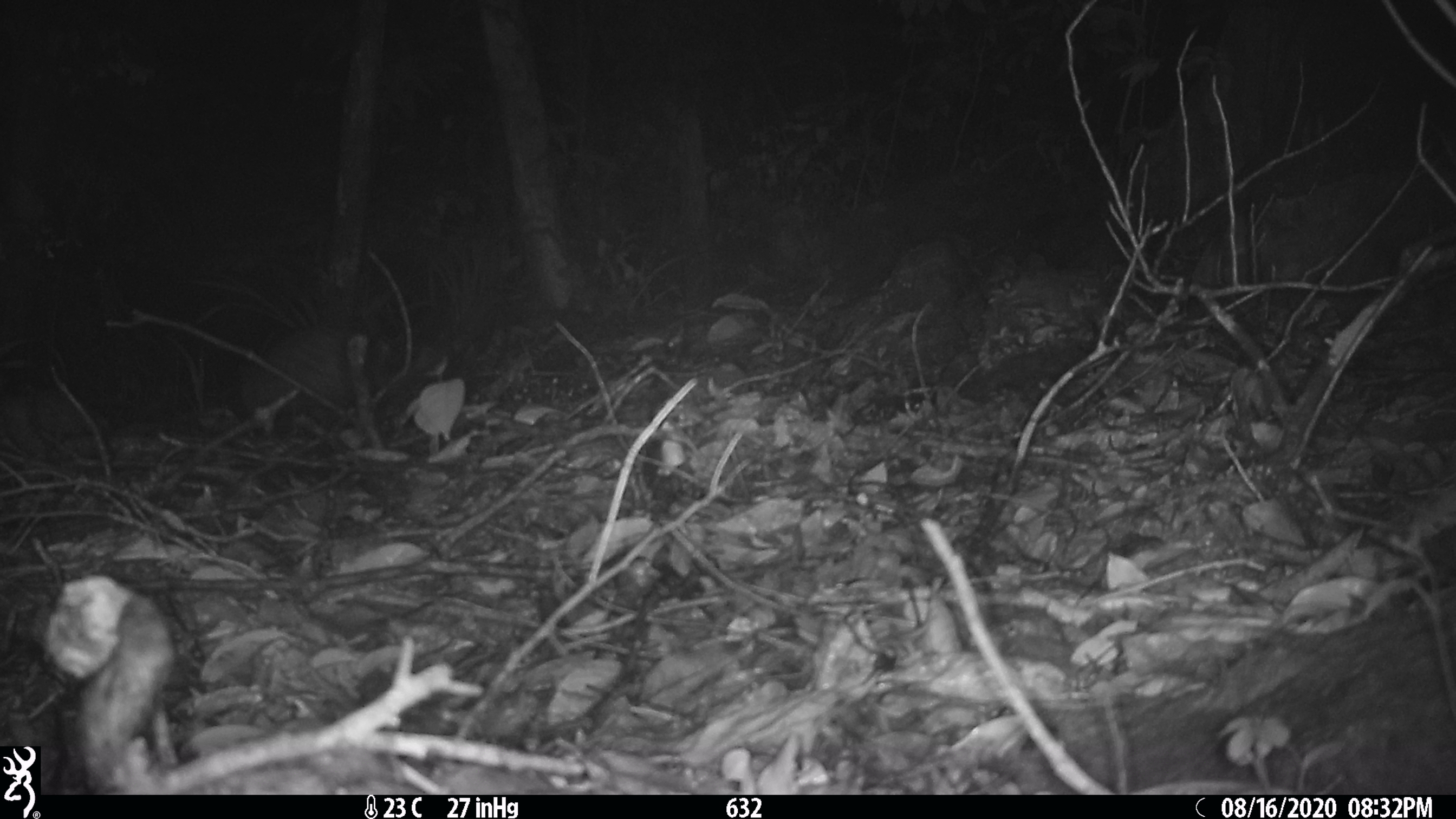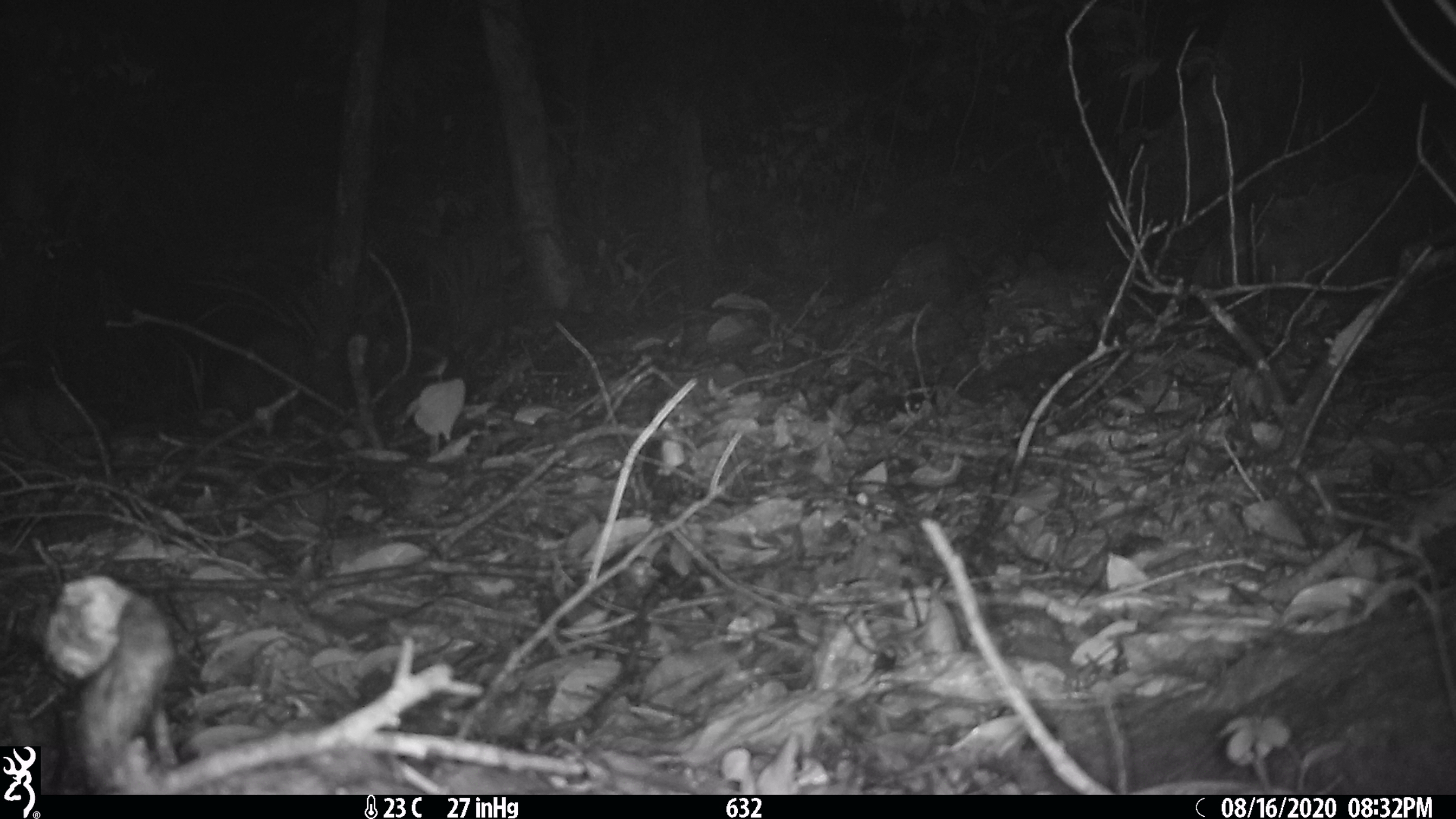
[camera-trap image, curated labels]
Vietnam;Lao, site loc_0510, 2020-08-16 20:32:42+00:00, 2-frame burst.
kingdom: Animalia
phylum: Chordata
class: Mammalia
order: Rodentia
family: Hystricidae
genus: Atherurus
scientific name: Atherurus macrourus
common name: asiatic brush-tailed porcupine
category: asiatic brush tailed porcupine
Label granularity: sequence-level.